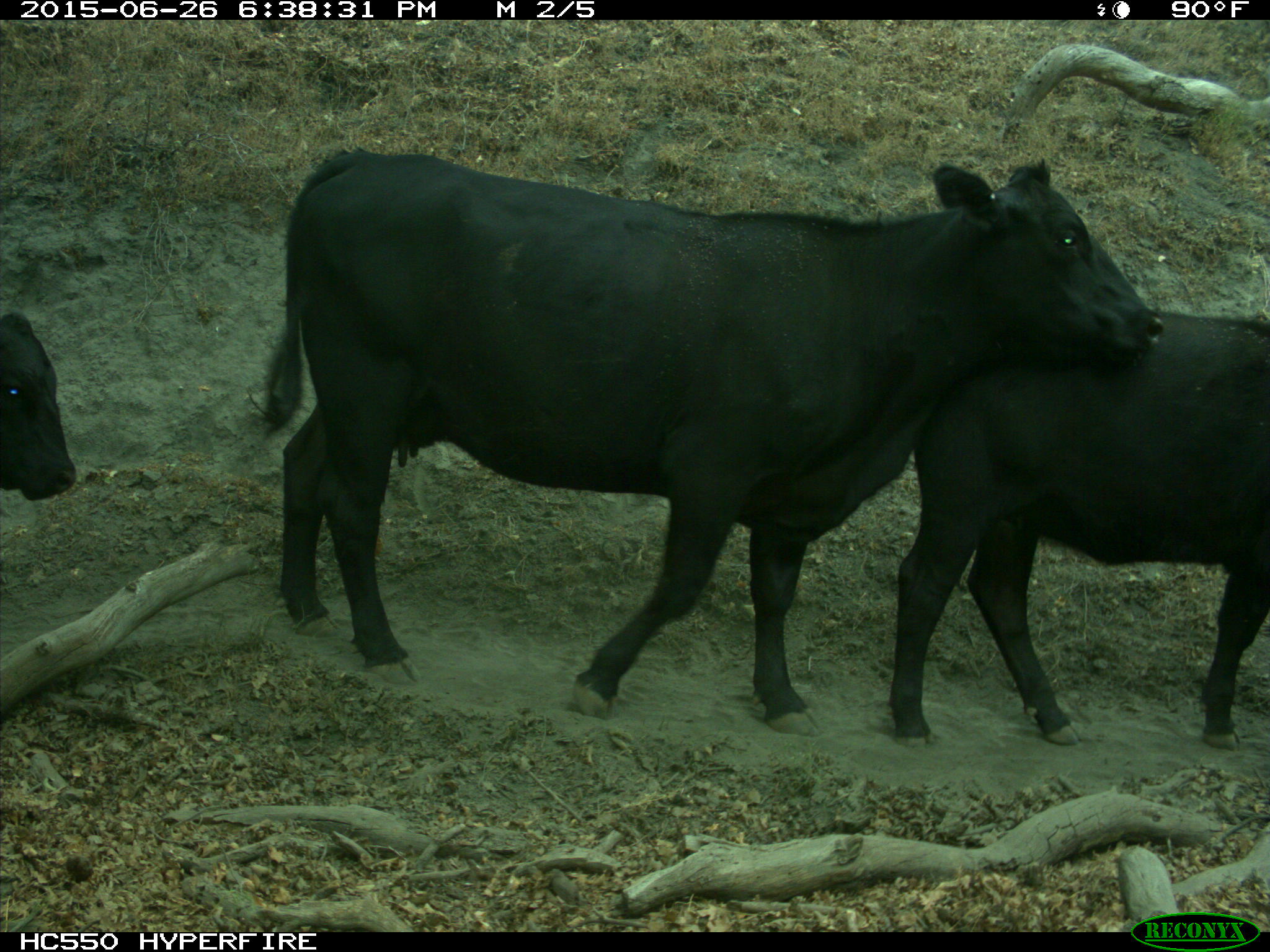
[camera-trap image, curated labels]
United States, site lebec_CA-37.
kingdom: Animalia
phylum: Chordata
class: Mammalia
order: Artiodactyla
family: Bovidae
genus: Bos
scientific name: Bos taurus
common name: domestic cow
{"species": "Bos taurus (domestic cow)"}